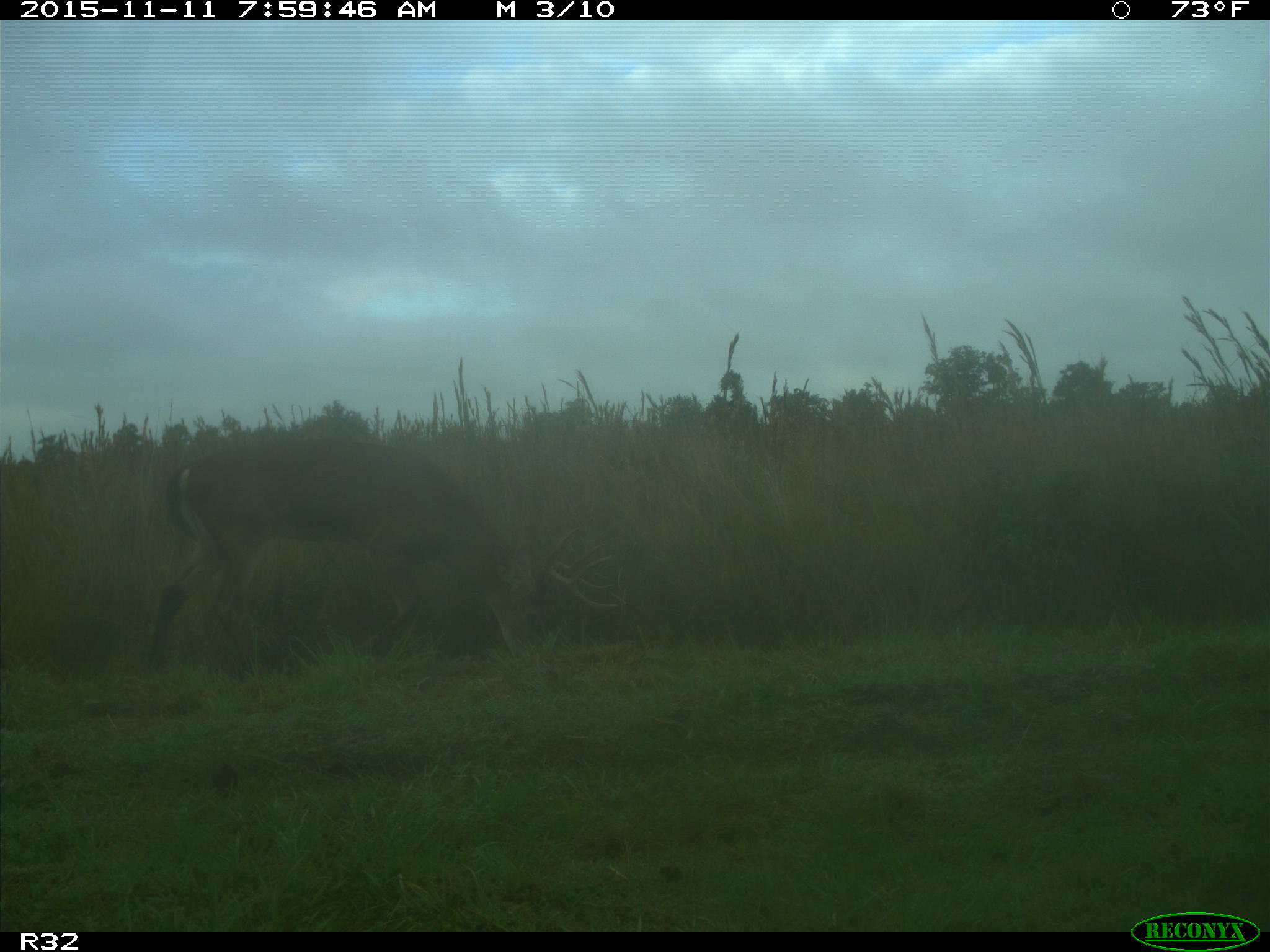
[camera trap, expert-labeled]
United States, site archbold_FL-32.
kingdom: Animalia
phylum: Chordata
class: Mammalia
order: Artiodactyla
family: Cervidae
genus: Odocoileus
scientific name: Odocoileus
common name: deer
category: unidentified deer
Unidentified deer (deer) (Odocoileus).